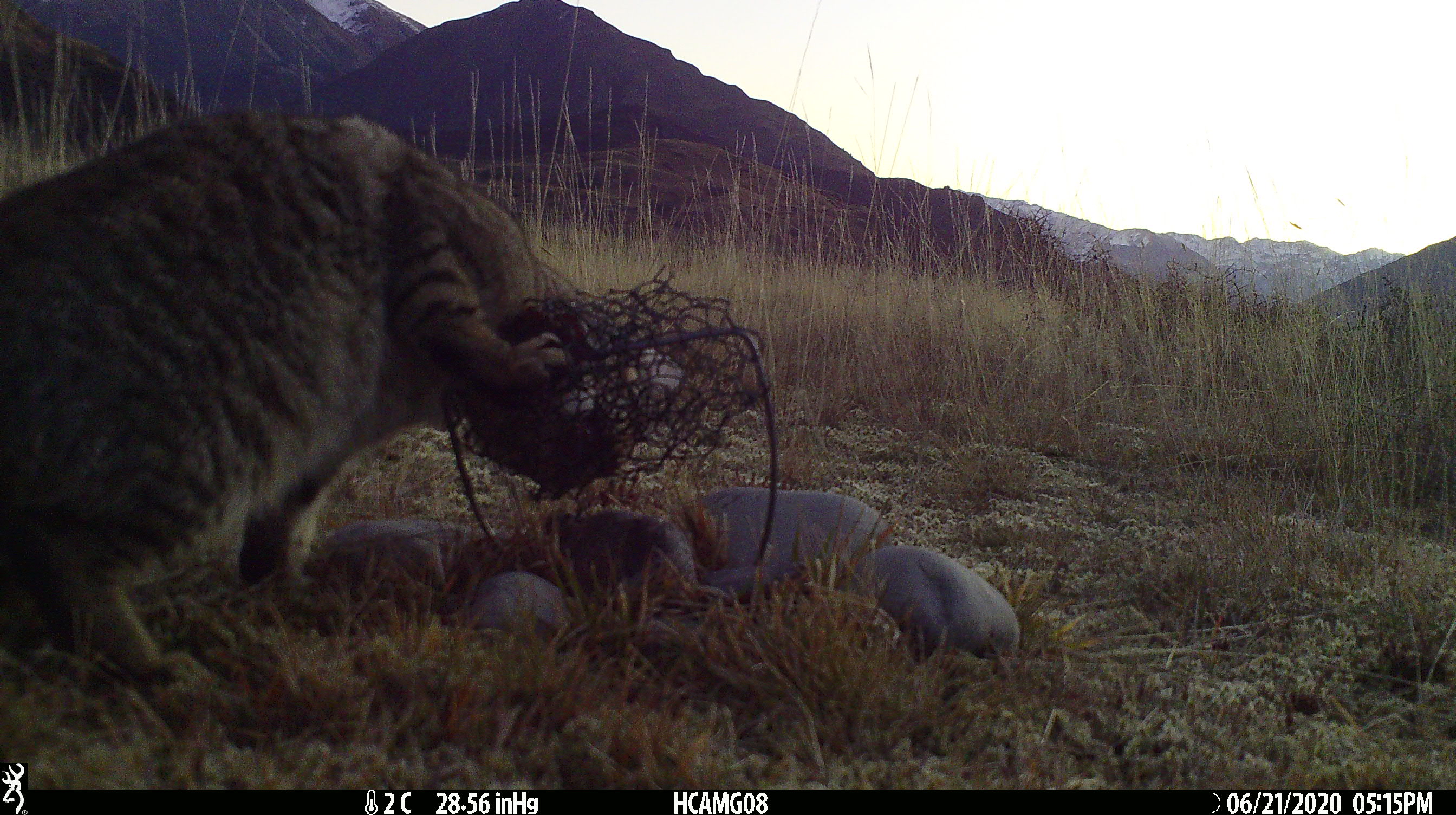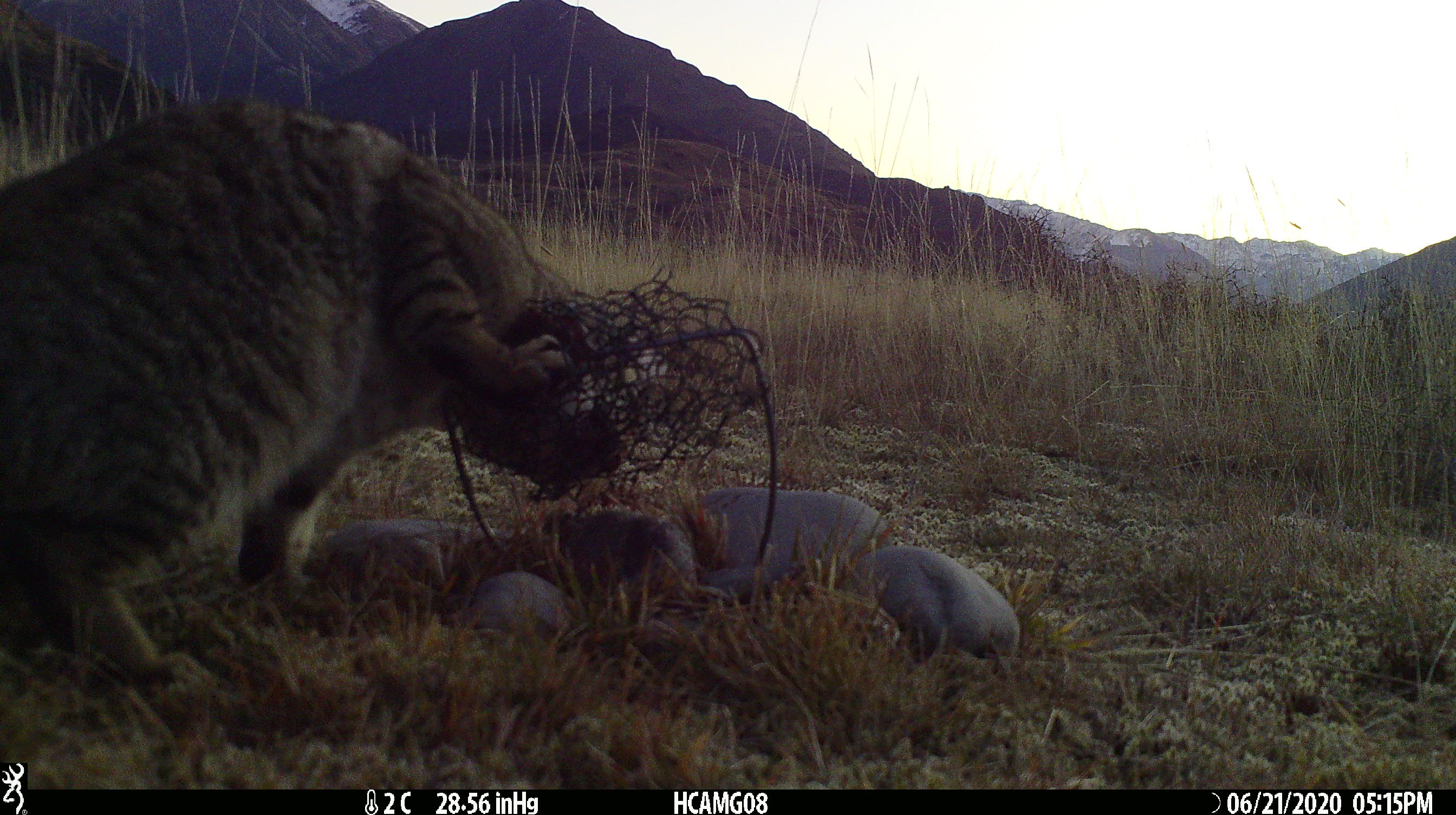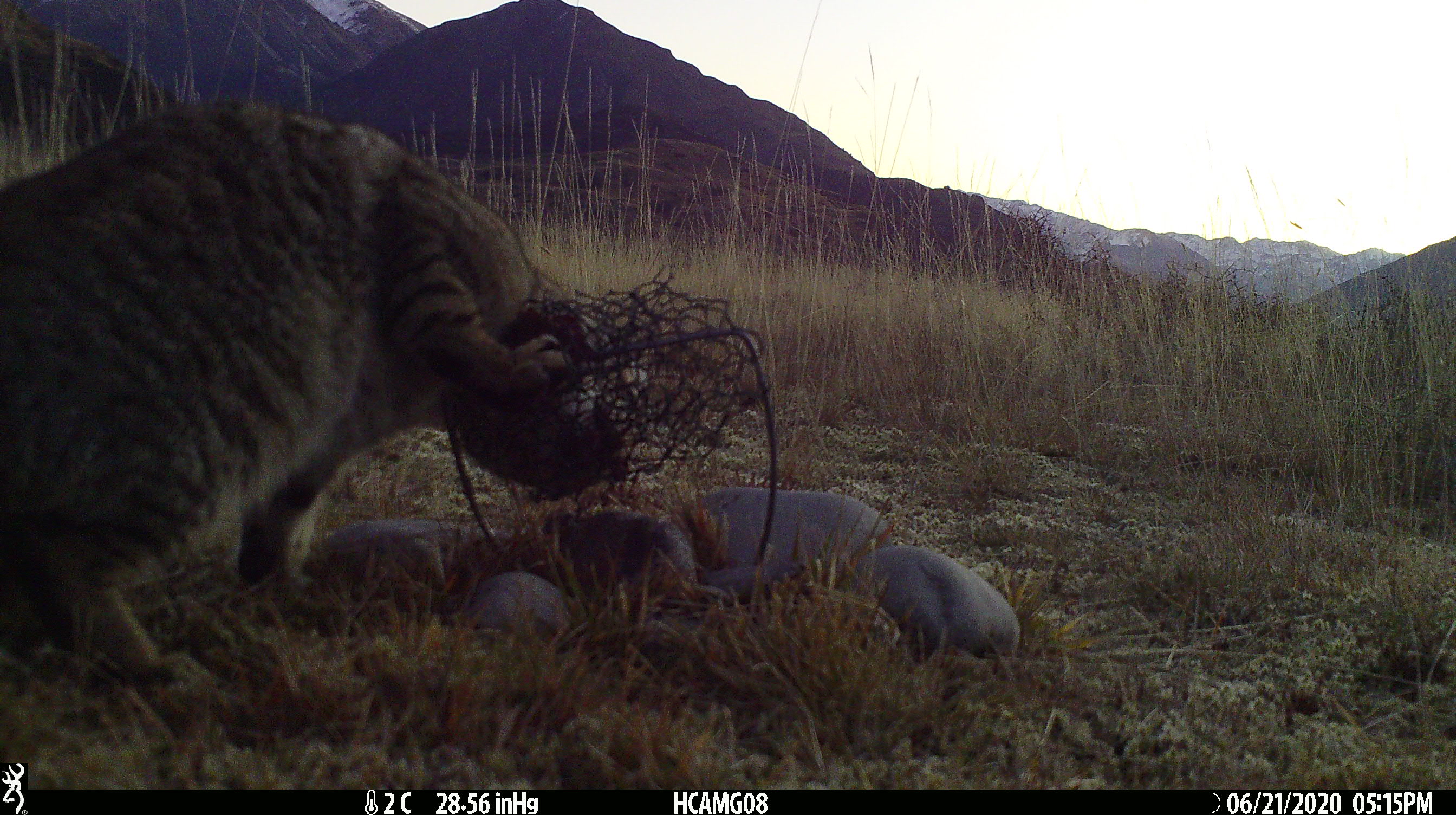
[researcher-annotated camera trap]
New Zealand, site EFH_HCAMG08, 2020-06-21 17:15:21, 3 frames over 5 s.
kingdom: Animalia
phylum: Chordata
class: Mammalia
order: Carnivora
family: Felidae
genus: Felis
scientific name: Felis catus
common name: domestic cat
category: cat